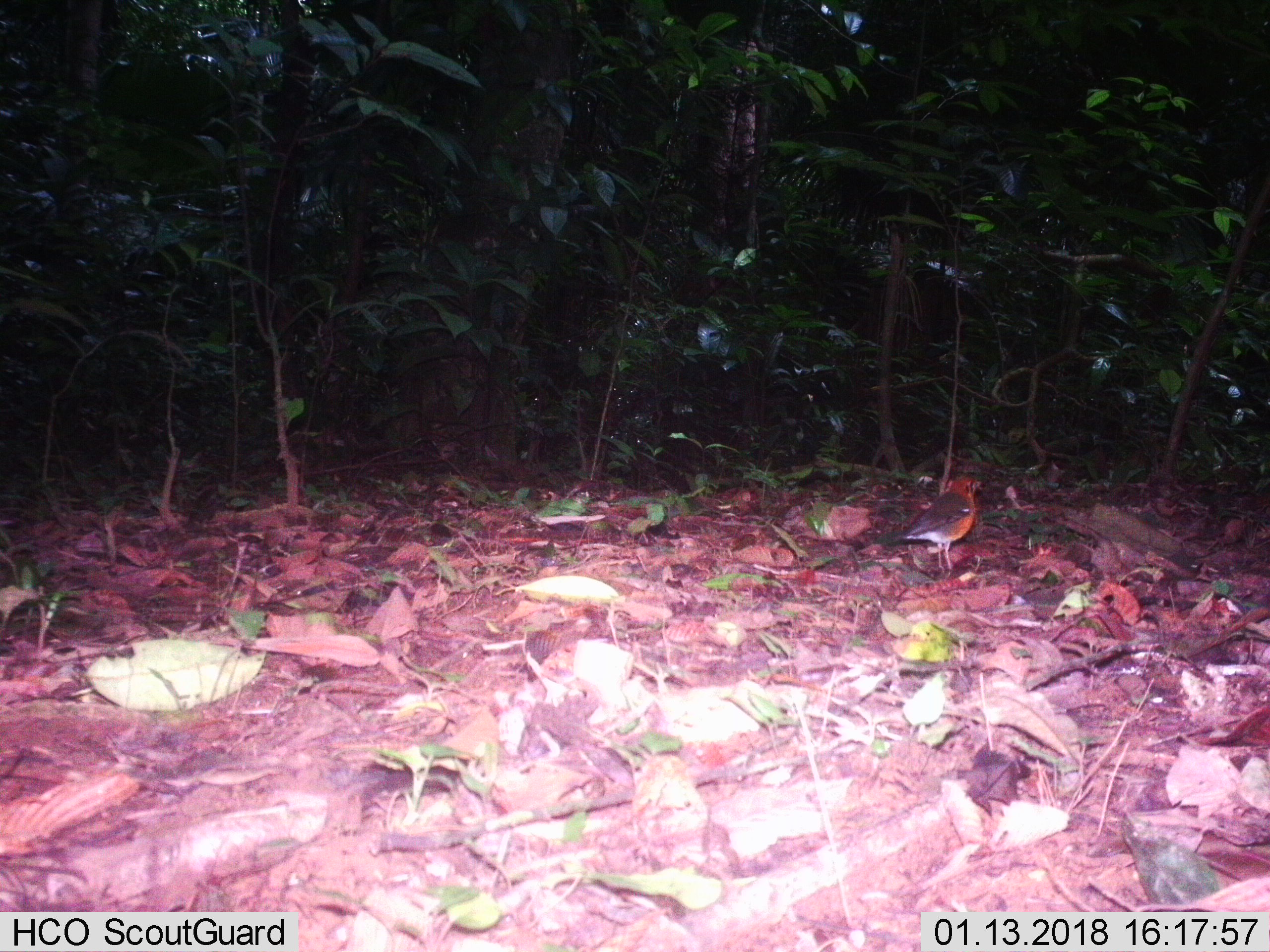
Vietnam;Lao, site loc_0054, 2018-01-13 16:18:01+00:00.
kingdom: Animalia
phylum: Chordata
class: Aves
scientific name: Aves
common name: bird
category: unidentified bird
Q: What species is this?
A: Unidentified bird (bird) (Aves).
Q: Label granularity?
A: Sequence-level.